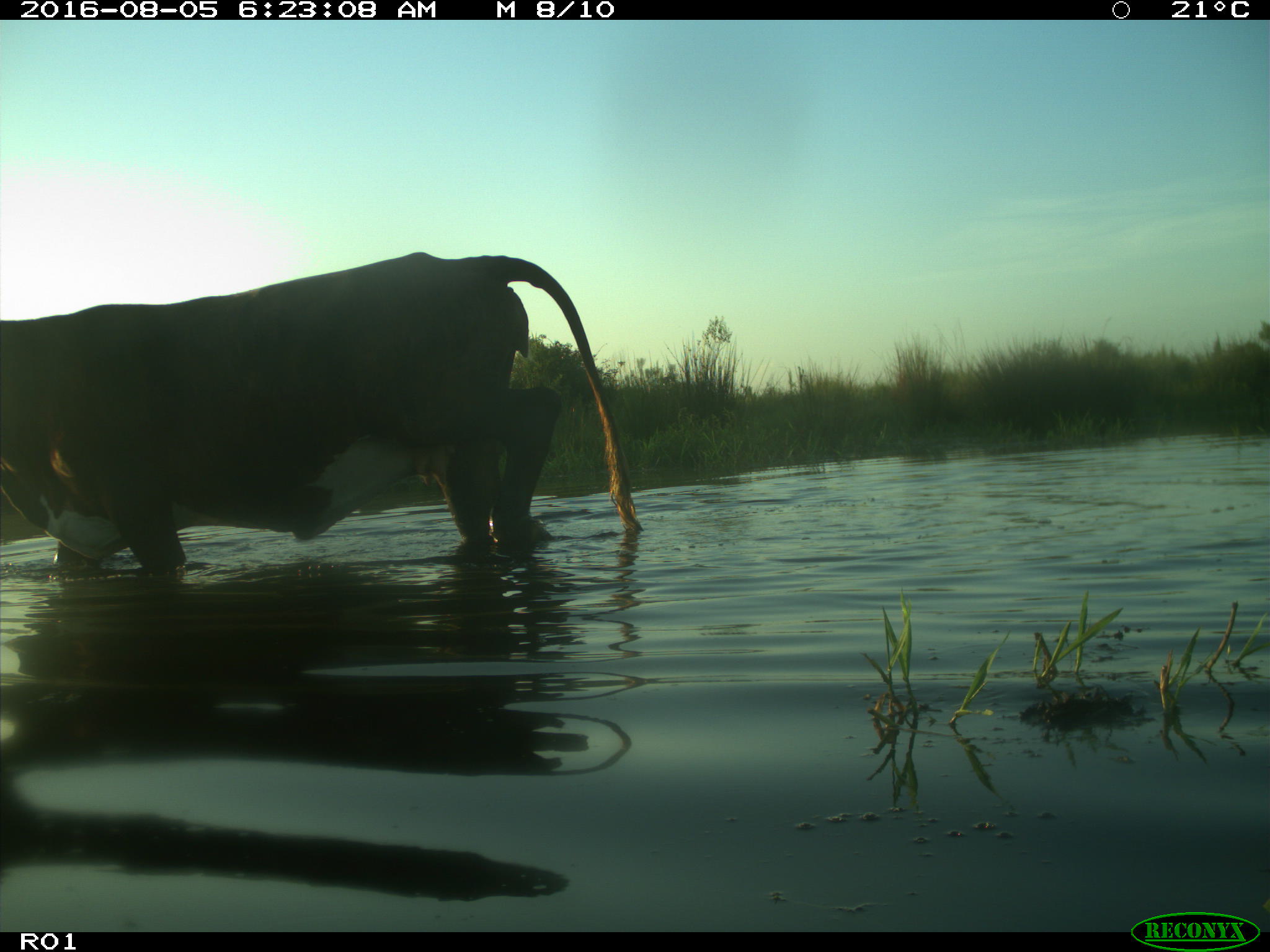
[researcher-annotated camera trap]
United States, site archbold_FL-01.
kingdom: Animalia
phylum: Chordata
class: Mammalia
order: Artiodactyla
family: Bovidae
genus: Bos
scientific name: Bos taurus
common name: domestic cow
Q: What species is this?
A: Bos taurus (domestic cow).